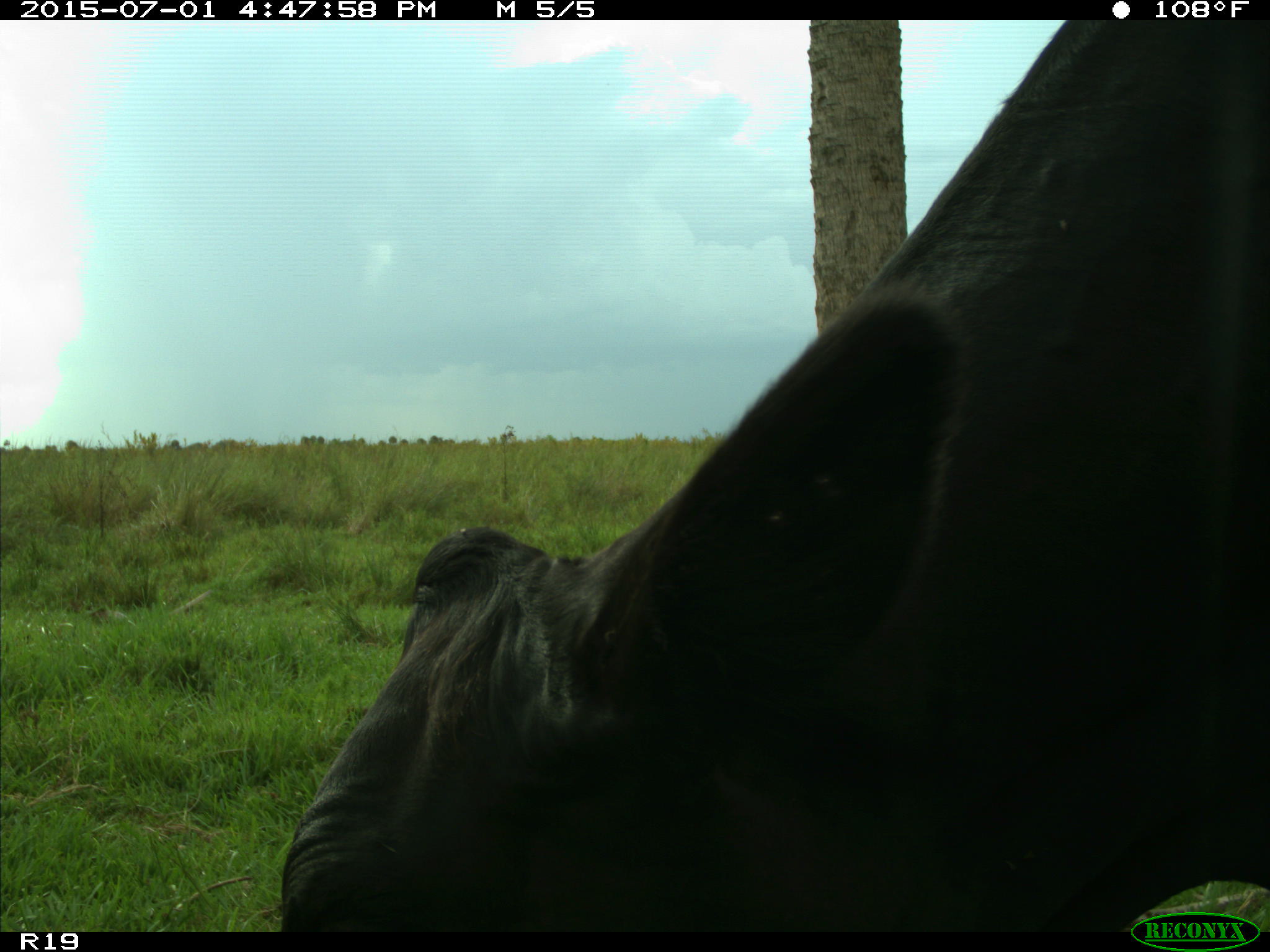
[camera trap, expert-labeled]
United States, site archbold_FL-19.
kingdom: Animalia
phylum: Chordata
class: Mammalia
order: Artiodactyla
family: Bovidae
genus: Bos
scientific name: Bos taurus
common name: domestic cow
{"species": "Bos taurus (domestic cow)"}